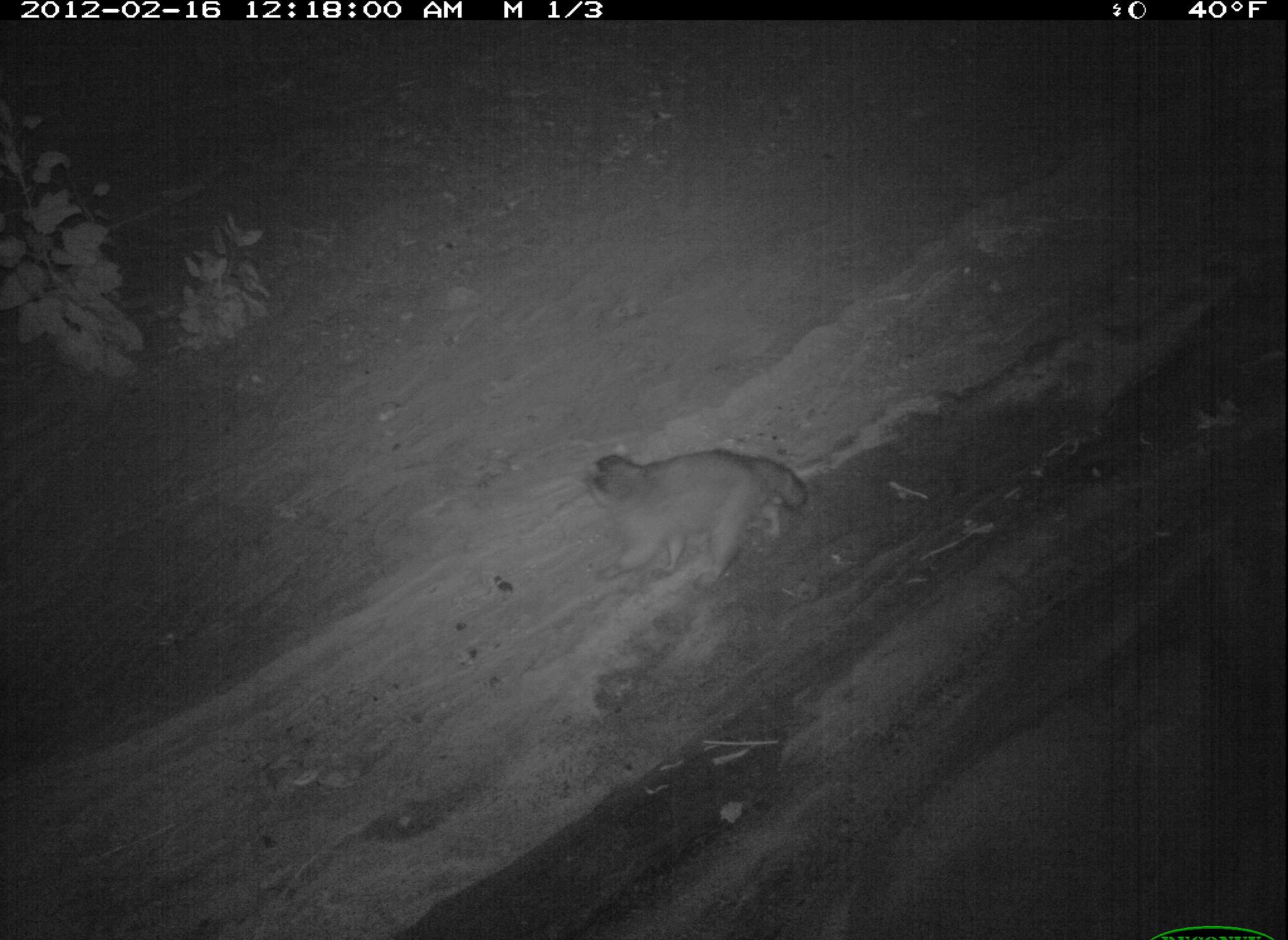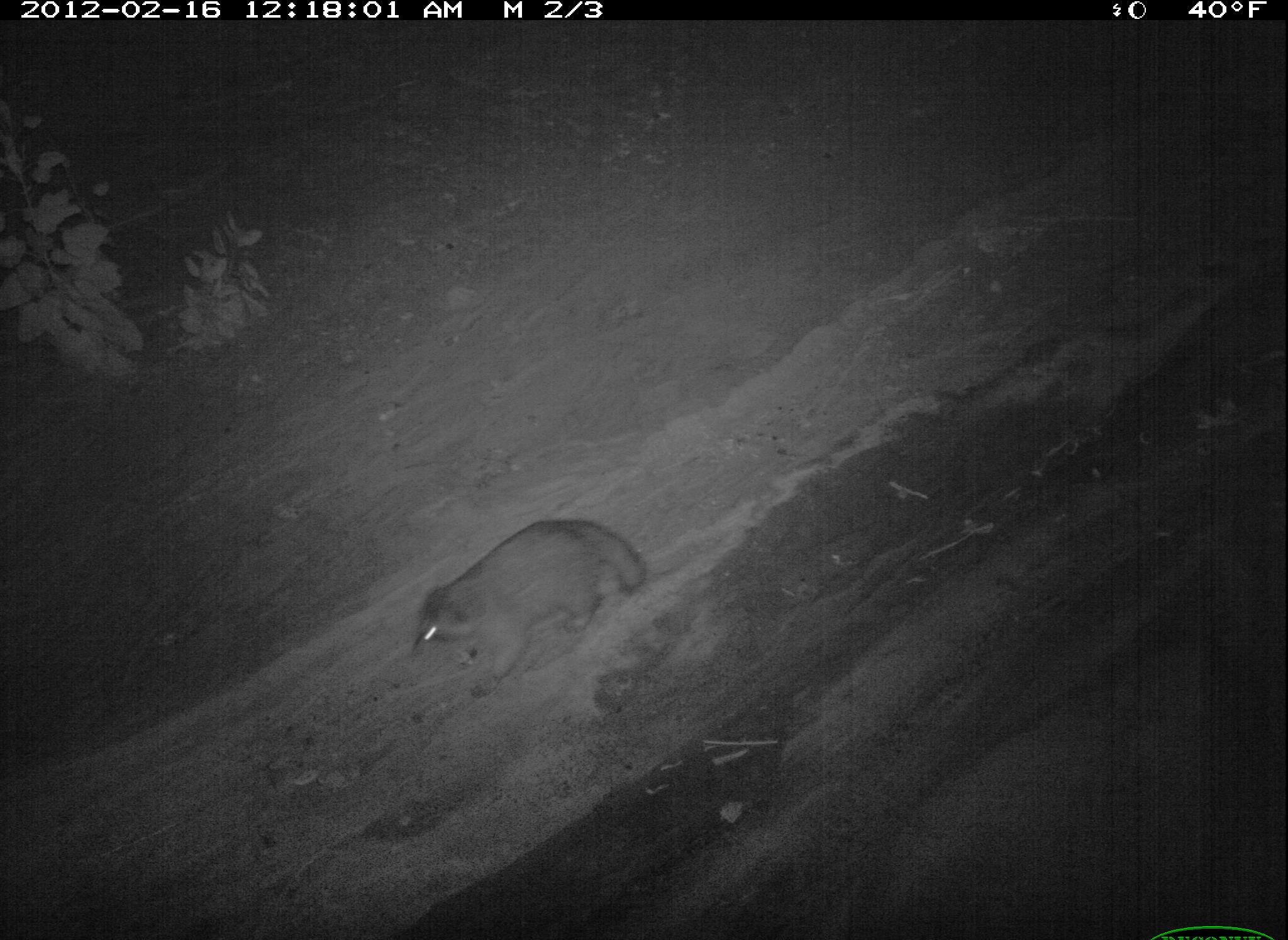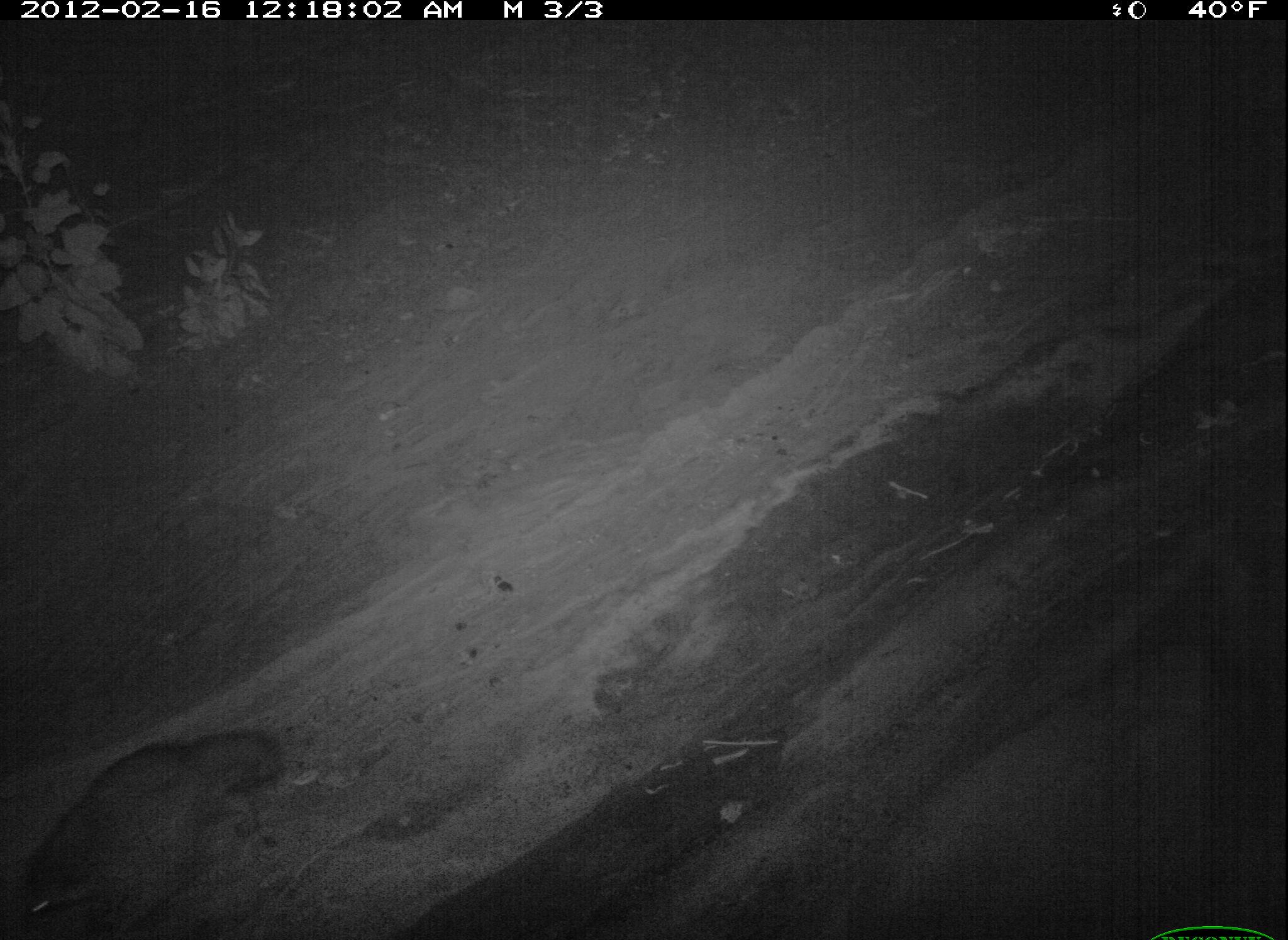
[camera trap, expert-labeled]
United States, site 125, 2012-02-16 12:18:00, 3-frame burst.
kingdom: Animalia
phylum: Chordata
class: Mammalia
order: Carnivora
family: Procyonidae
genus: Procyon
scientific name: Procyon lotor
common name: raccoon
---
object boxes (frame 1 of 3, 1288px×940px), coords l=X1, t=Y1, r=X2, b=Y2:
raccoon: l=577, t=439, r=817, b=591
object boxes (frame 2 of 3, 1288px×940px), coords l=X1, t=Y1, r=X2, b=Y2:
raccoon: l=414, t=508, r=651, b=704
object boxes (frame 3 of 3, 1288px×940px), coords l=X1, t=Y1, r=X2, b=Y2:
raccoon: l=12, t=721, r=293, b=940